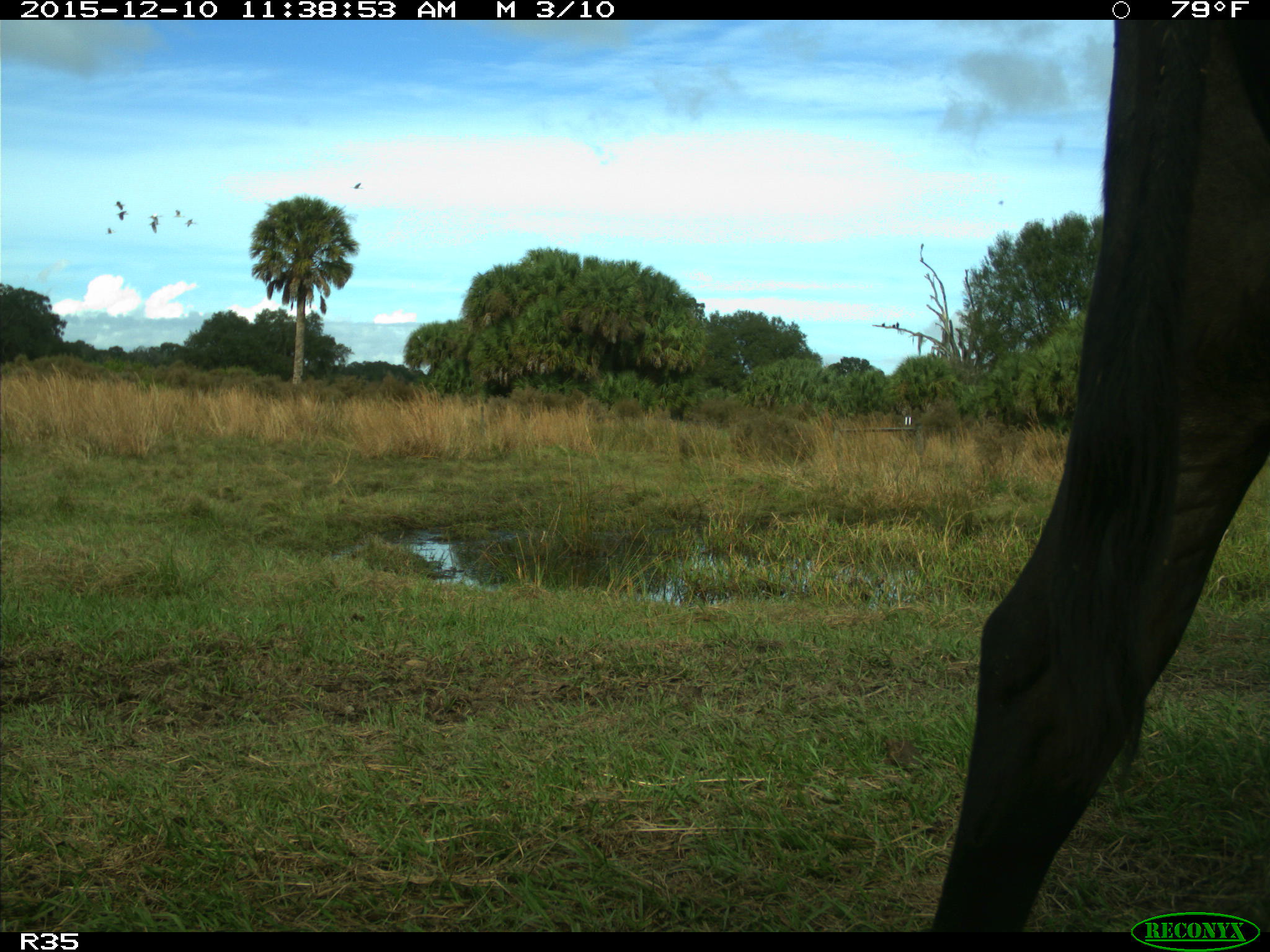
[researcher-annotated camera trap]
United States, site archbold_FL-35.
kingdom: Animalia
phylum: Chordata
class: Mammalia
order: Artiodactyla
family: Bovidae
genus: Bos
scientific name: Bos taurus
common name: domestic cow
Bos taurus (domestic cow).